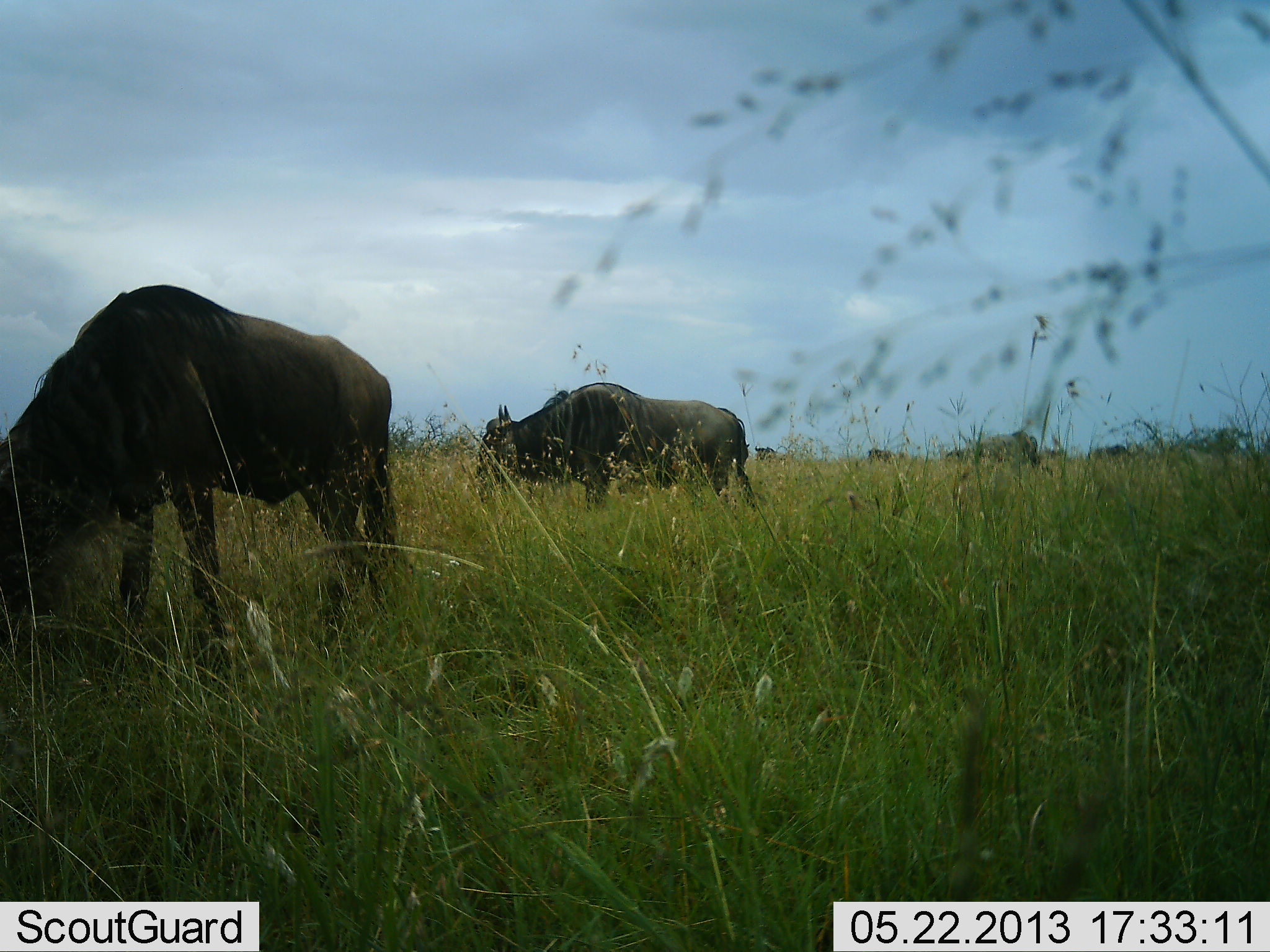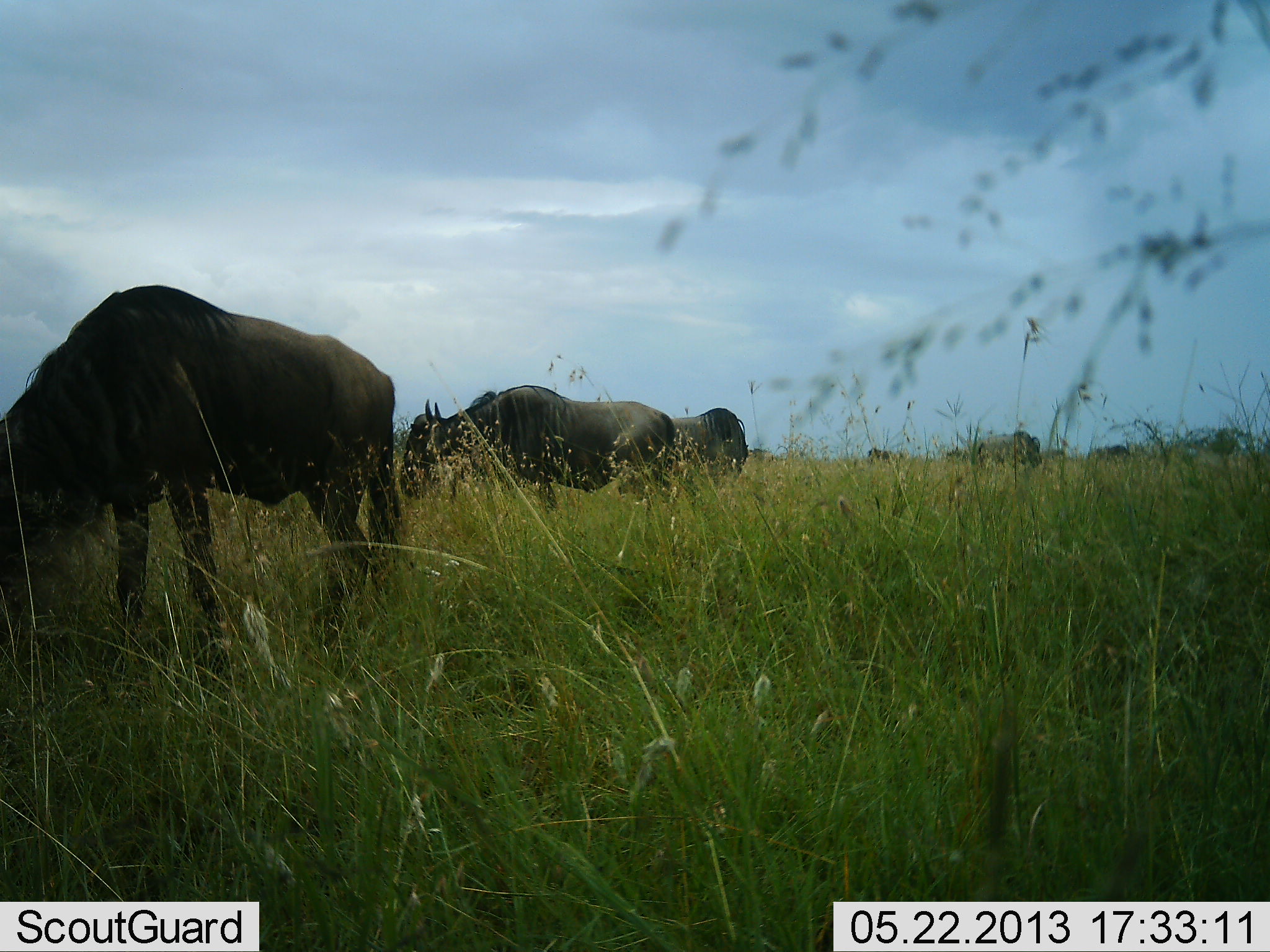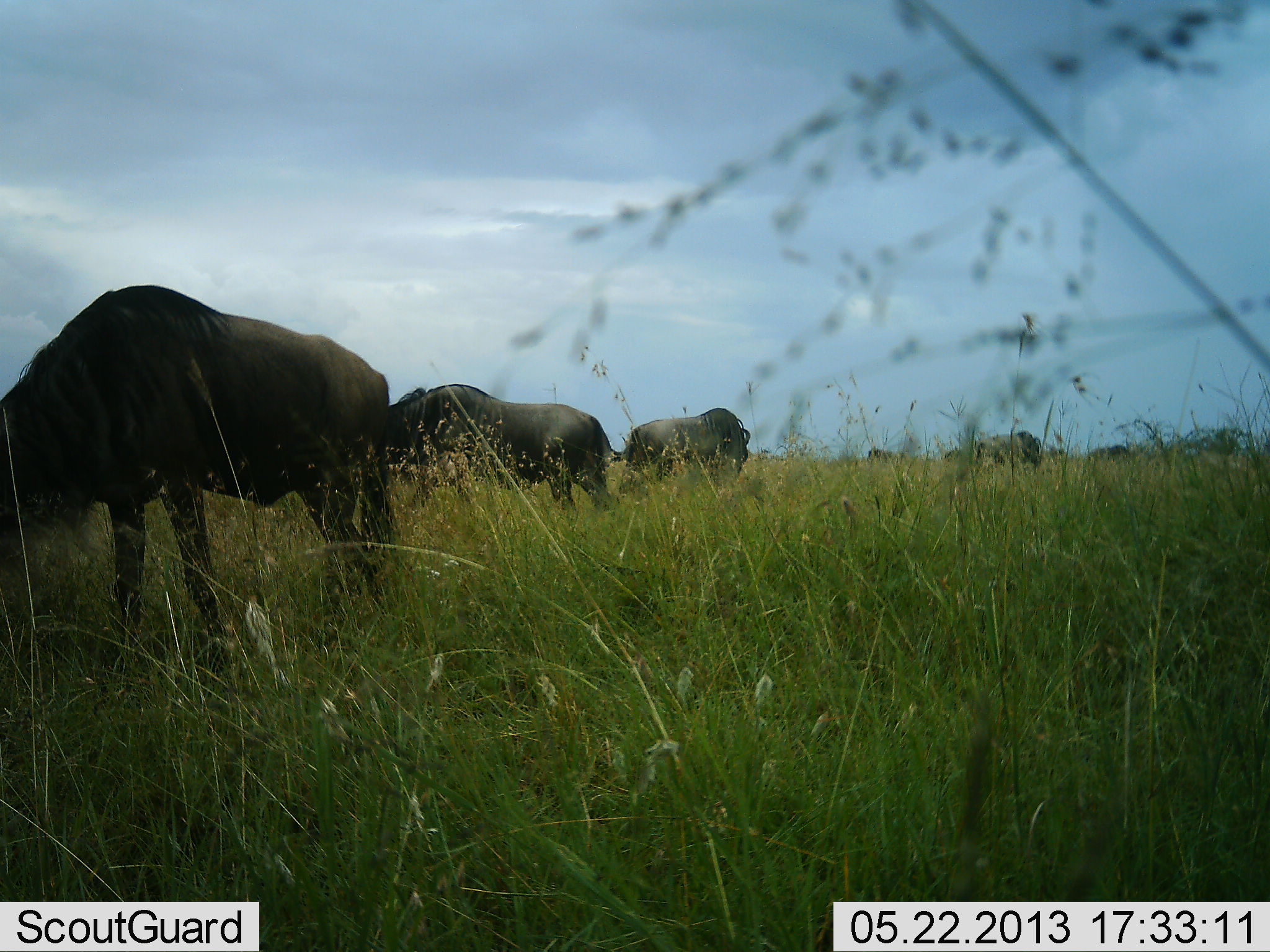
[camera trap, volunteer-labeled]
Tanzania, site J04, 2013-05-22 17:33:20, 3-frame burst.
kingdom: Animalia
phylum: Chordata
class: Mammalia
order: Artiodactyla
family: Bovidae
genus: Connochaetes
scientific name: Connochaetes taurinus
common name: blue wildebeest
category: wildebeest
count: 7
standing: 43%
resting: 0%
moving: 50%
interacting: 0%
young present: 0%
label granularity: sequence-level